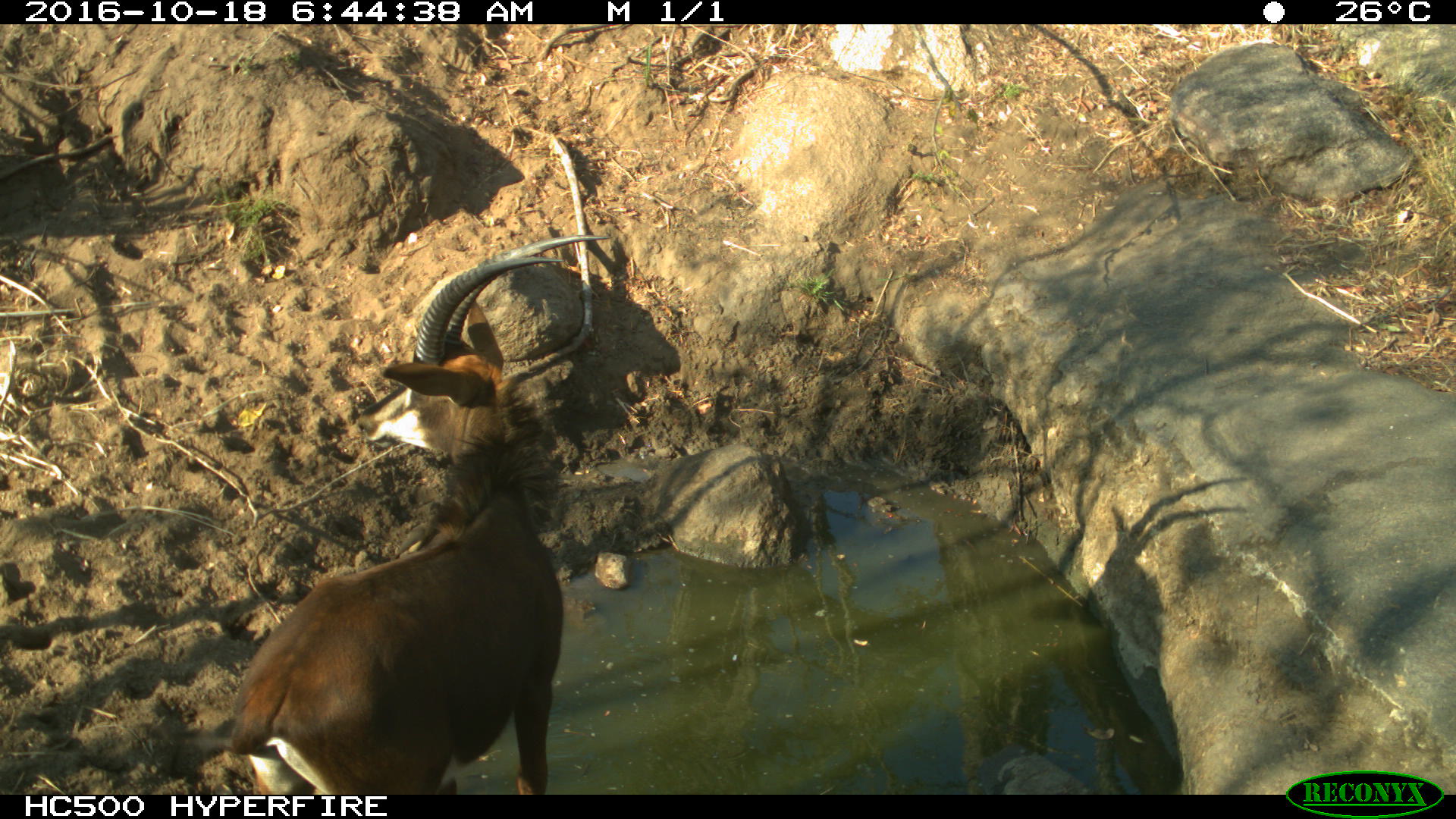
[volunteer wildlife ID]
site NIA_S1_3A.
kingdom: Animalia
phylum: Chordata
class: Mammalia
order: Artiodactyla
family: Bovidae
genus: Hippotragus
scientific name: Hippotragus niger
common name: sable antelope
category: sable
Sable (sable antelope) (Hippotragus niger), count 1. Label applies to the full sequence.